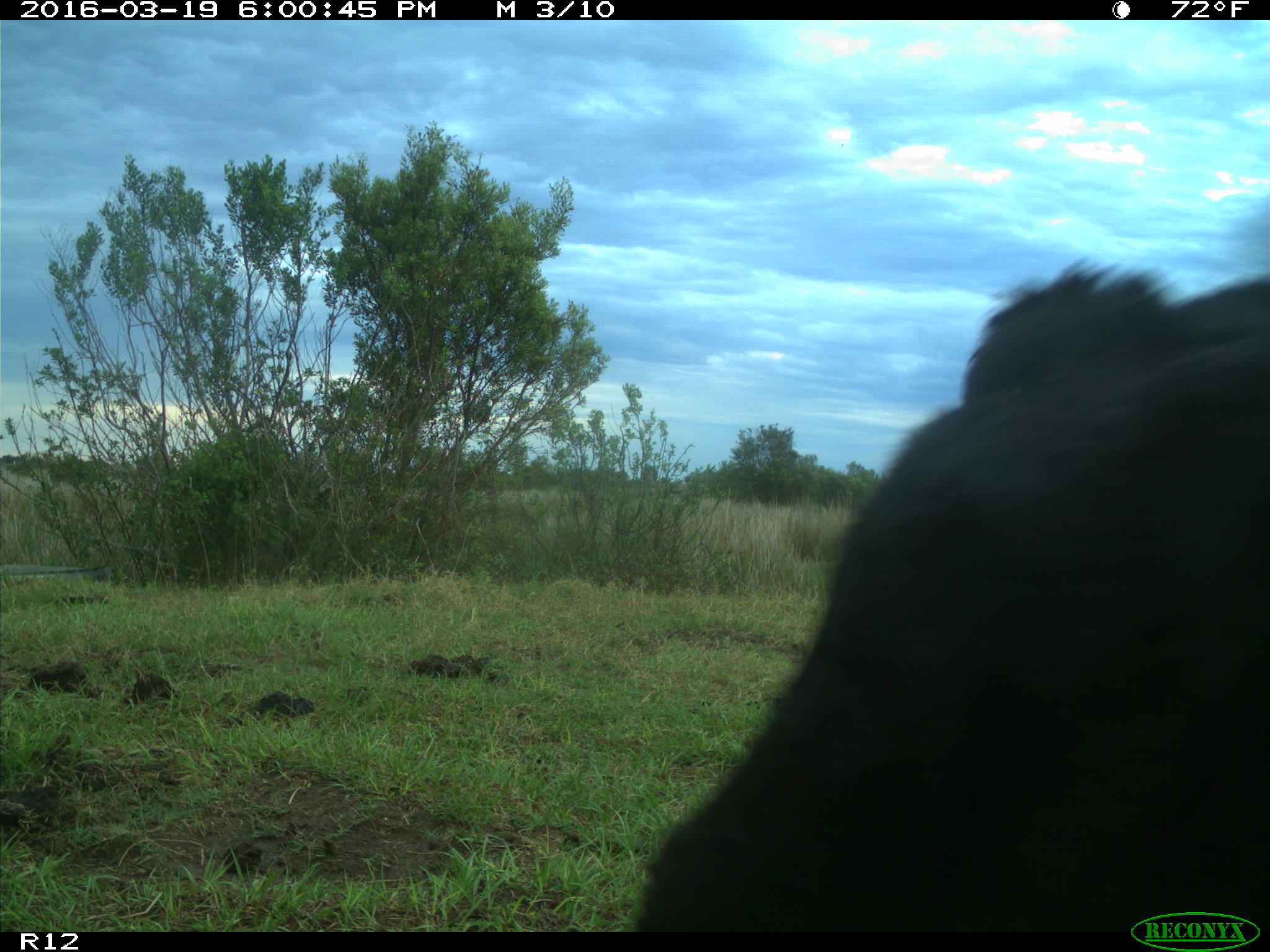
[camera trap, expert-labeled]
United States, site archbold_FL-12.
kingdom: Animalia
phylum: Chordata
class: Mammalia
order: Artiodactyla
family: Bovidae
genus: Bos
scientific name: Bos taurus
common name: domestic cow